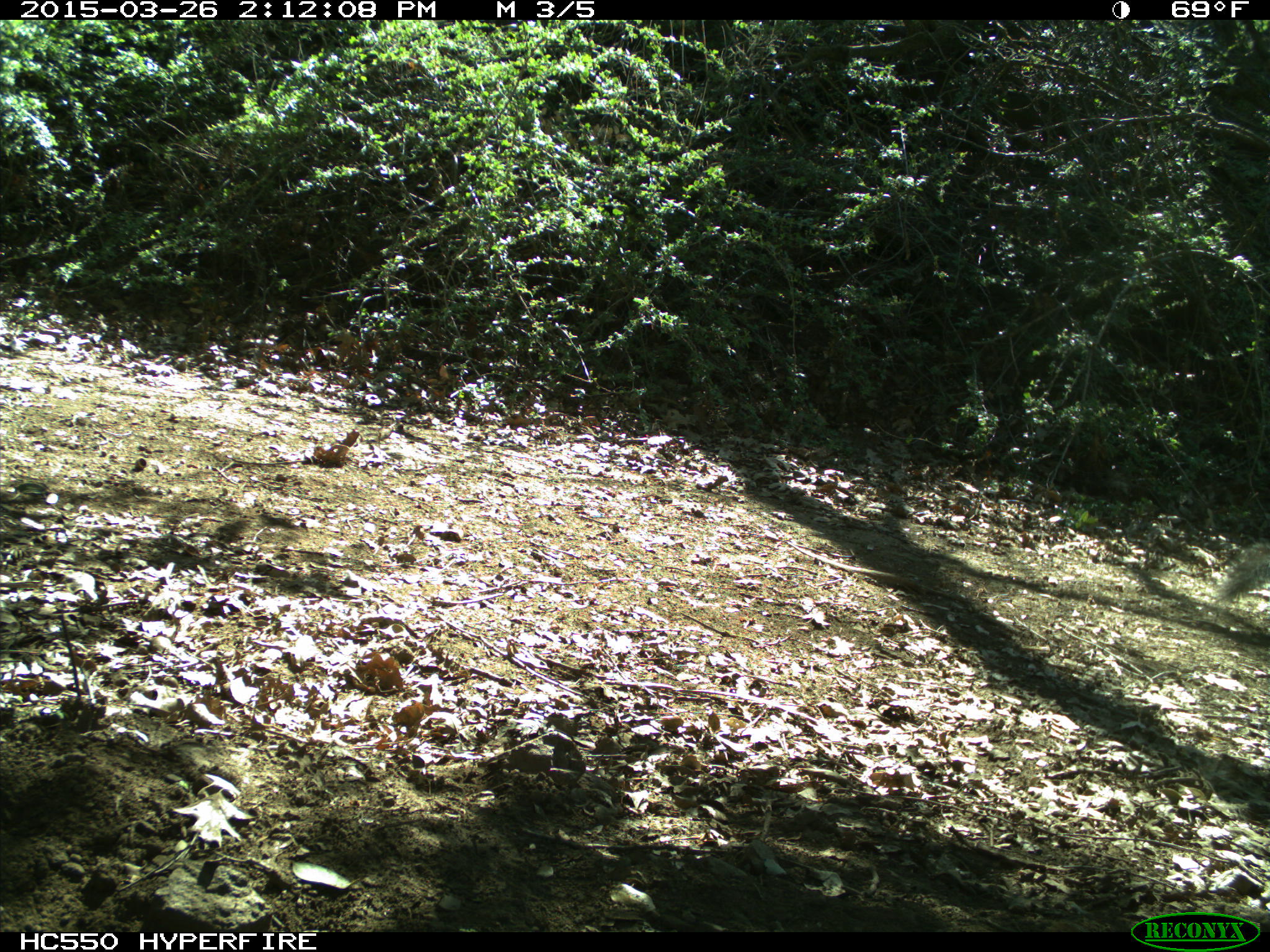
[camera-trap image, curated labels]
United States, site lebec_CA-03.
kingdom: Animalia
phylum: Chordata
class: Mammalia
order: Rodentia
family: Sciuridae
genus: Sciurus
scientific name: Sciurus carolinensis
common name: eastern gray squirrel